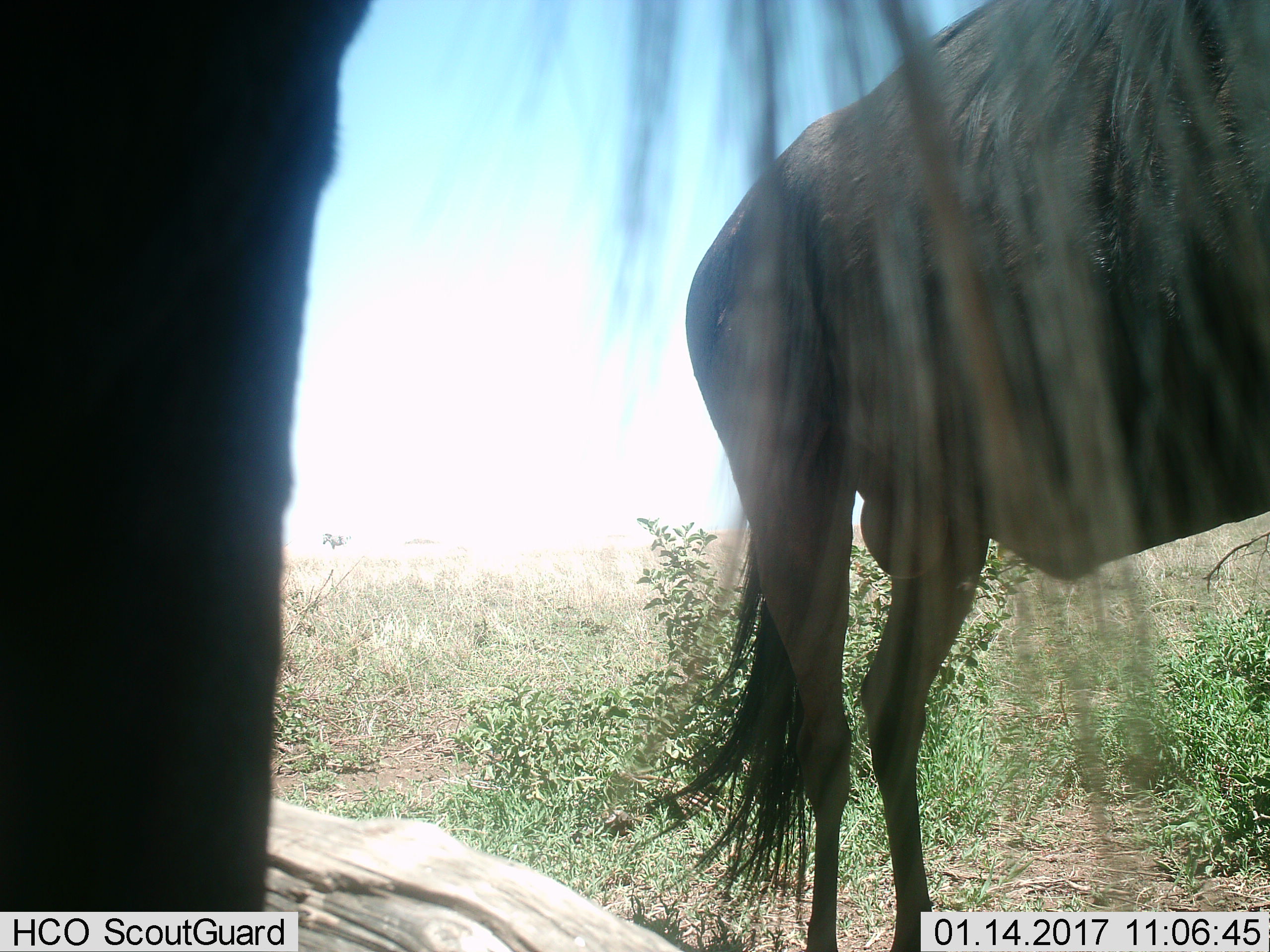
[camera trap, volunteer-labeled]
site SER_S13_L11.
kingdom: Animalia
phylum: Chordata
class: Mammalia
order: Artiodactyla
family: Bovidae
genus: Connochaetes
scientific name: Connochaetes taurinus taurinus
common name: blue wildebeest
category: wildebeestblue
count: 2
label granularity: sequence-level